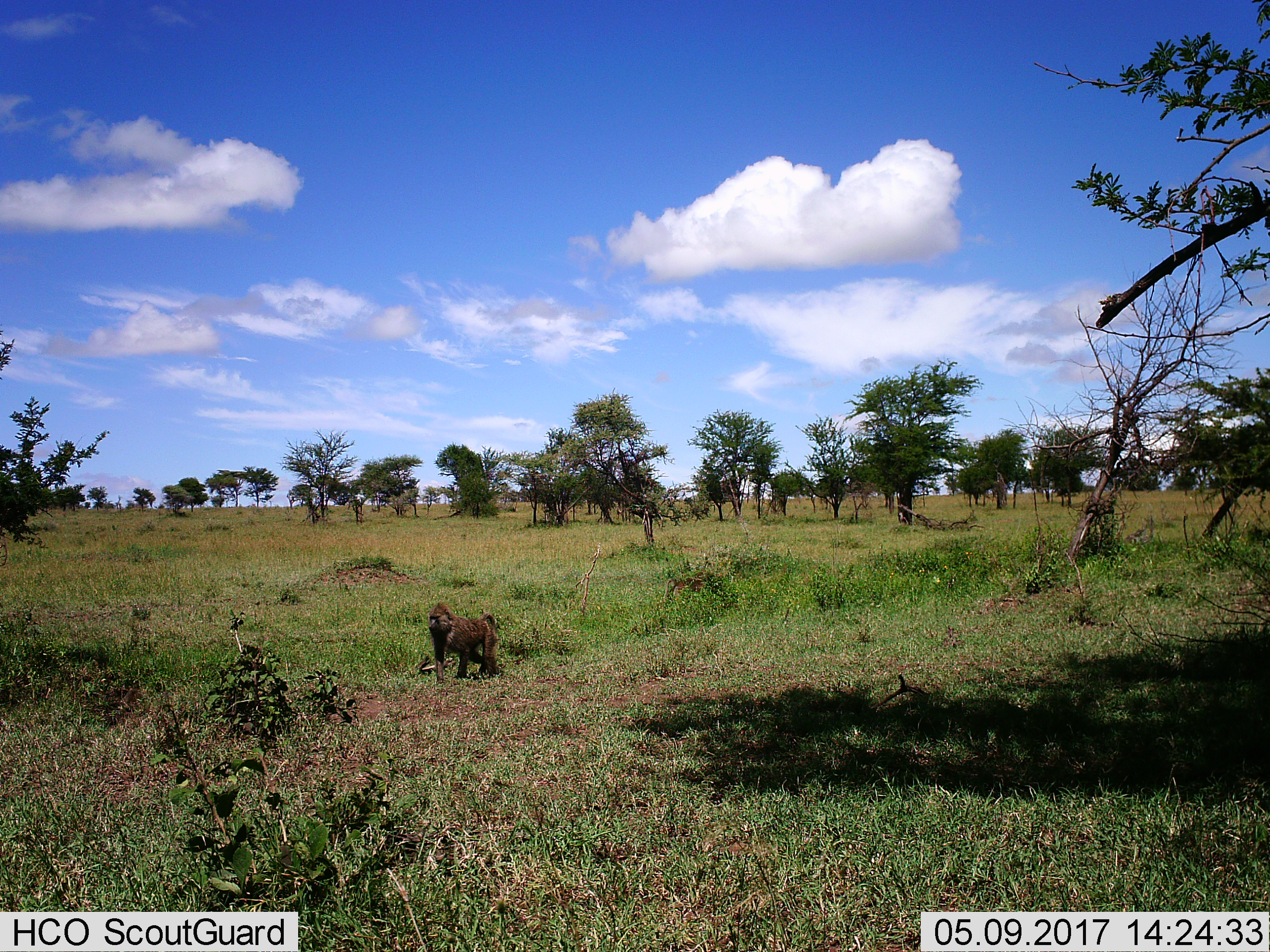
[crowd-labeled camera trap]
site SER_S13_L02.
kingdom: Animalia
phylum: Chordata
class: Mammalia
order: Primates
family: Cercopithecidae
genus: Papio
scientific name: Papio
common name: baboon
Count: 1.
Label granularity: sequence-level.